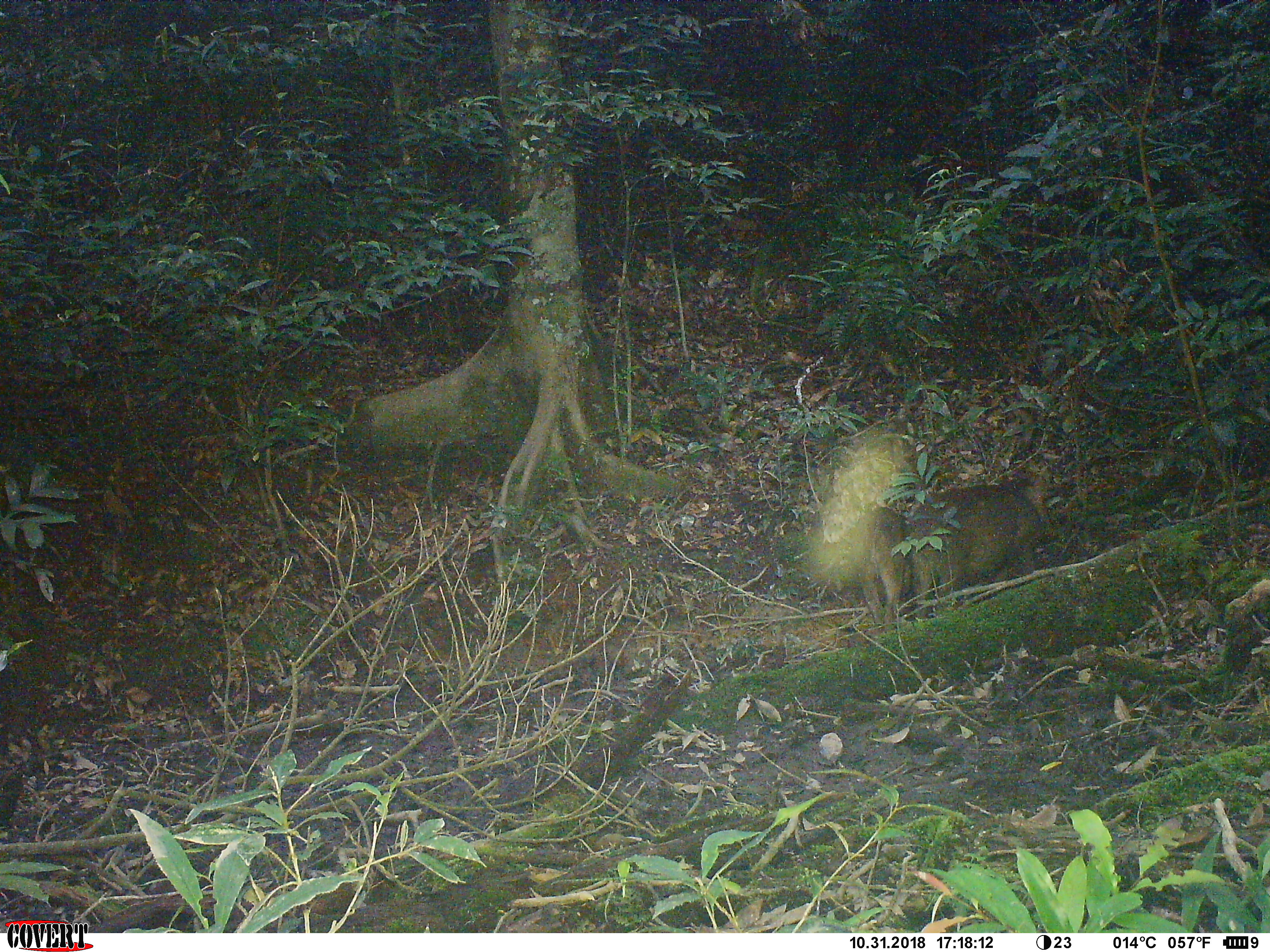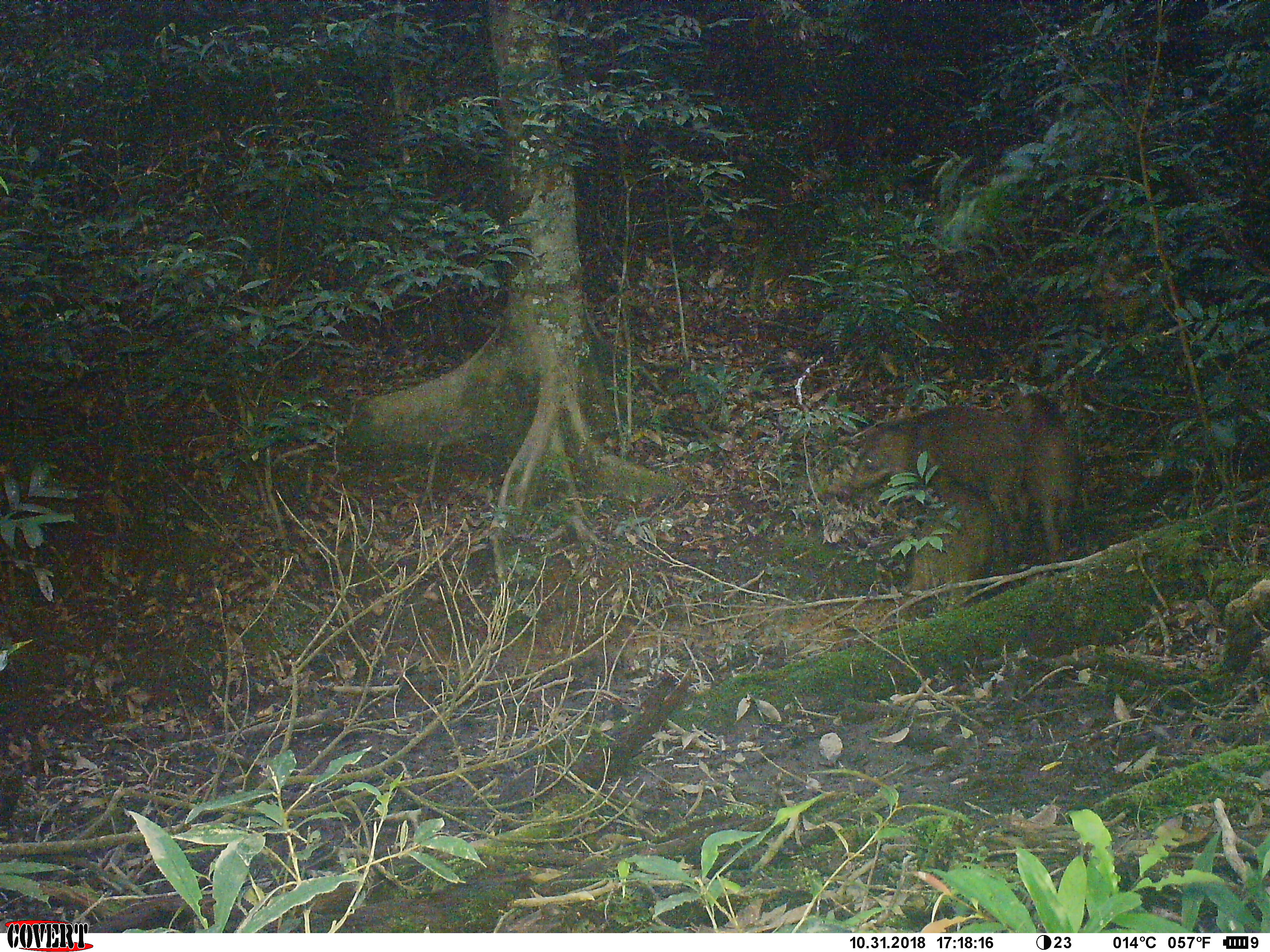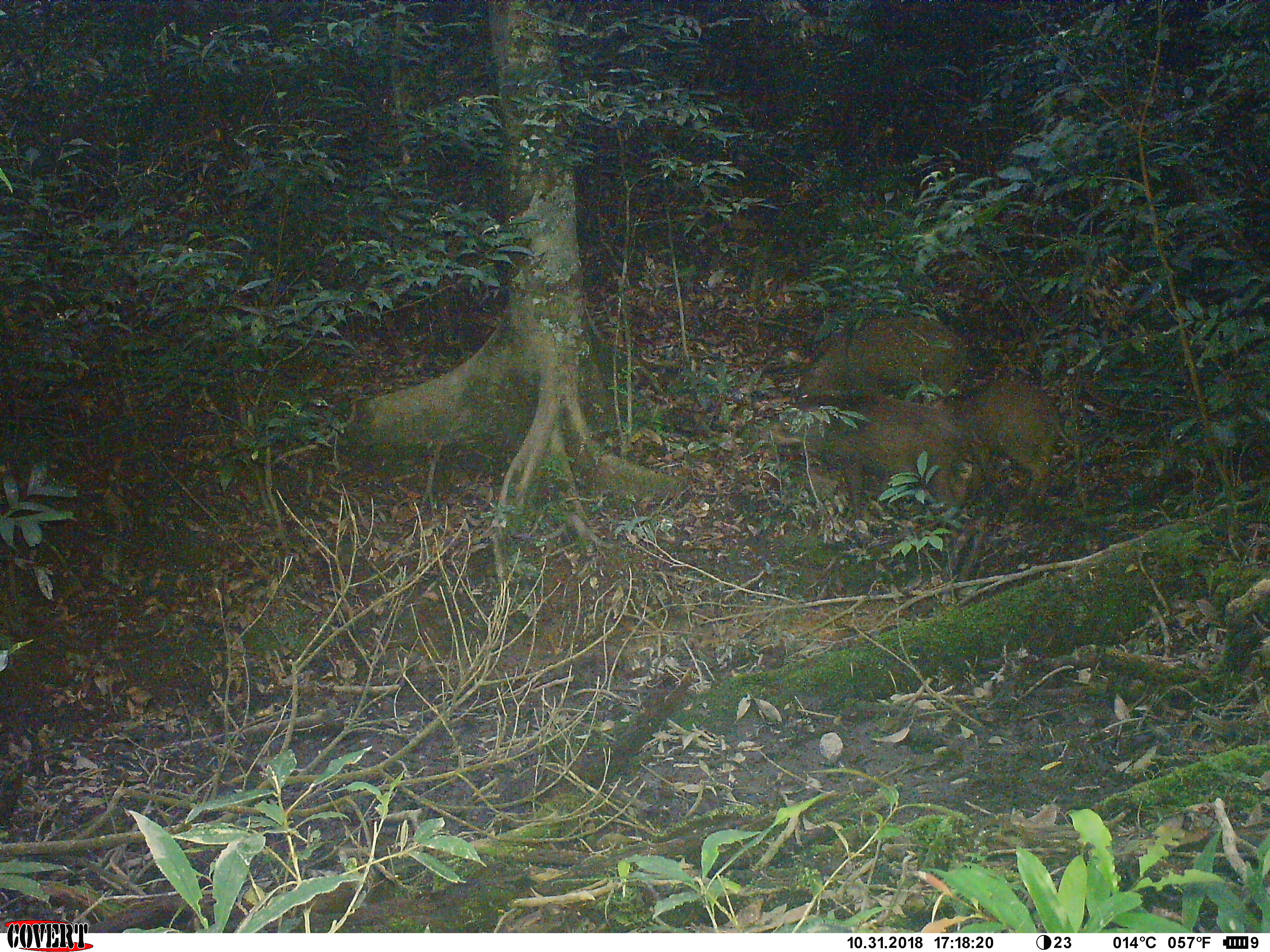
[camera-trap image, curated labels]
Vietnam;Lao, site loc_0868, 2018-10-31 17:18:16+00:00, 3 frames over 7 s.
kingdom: Animalia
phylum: Chordata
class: Mammalia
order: Artiodactyla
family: Suidae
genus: Sus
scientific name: Sus scrofa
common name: eurasian wild pig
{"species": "eurasian wild pig (Sus scrofa)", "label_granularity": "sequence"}